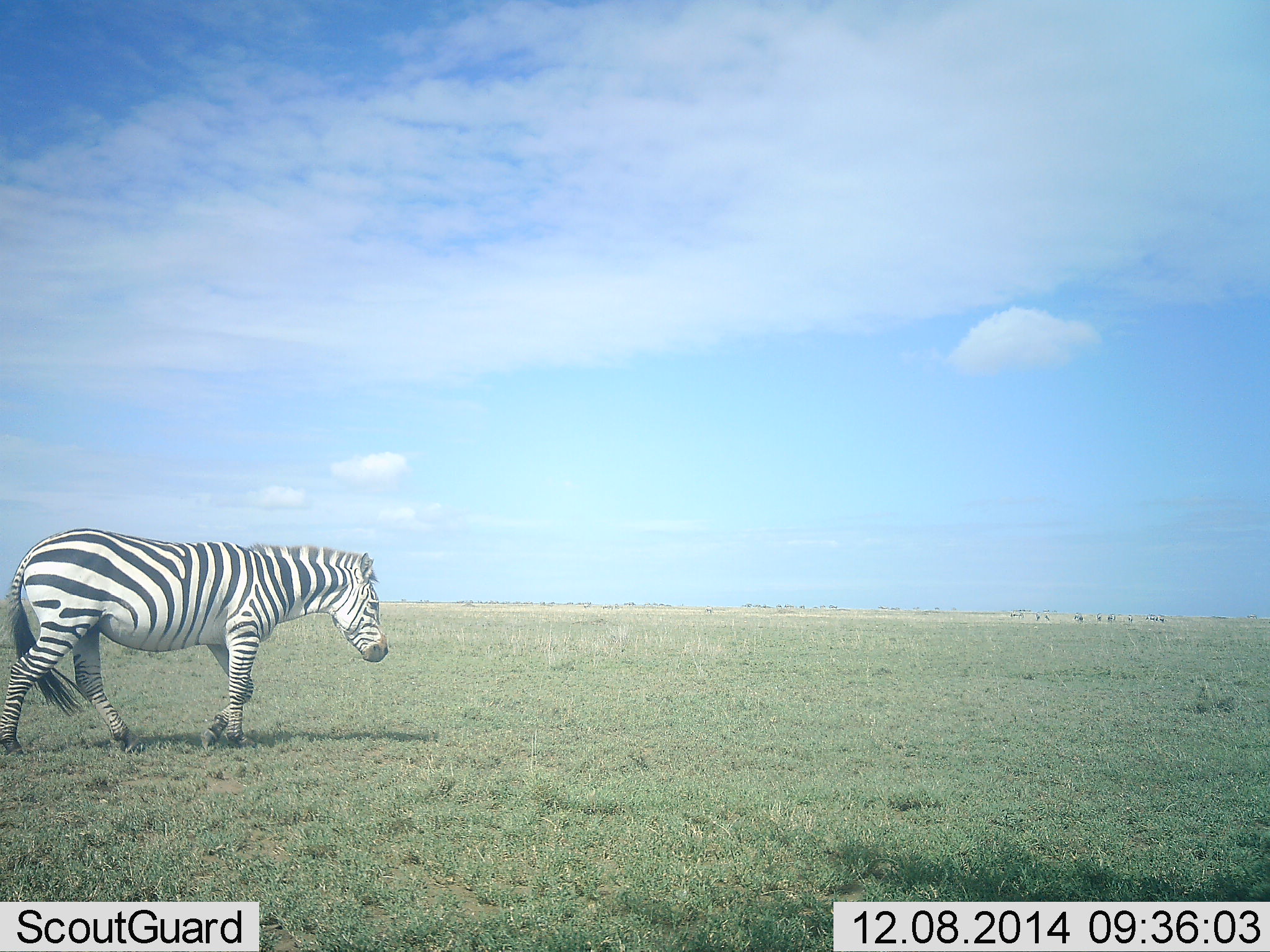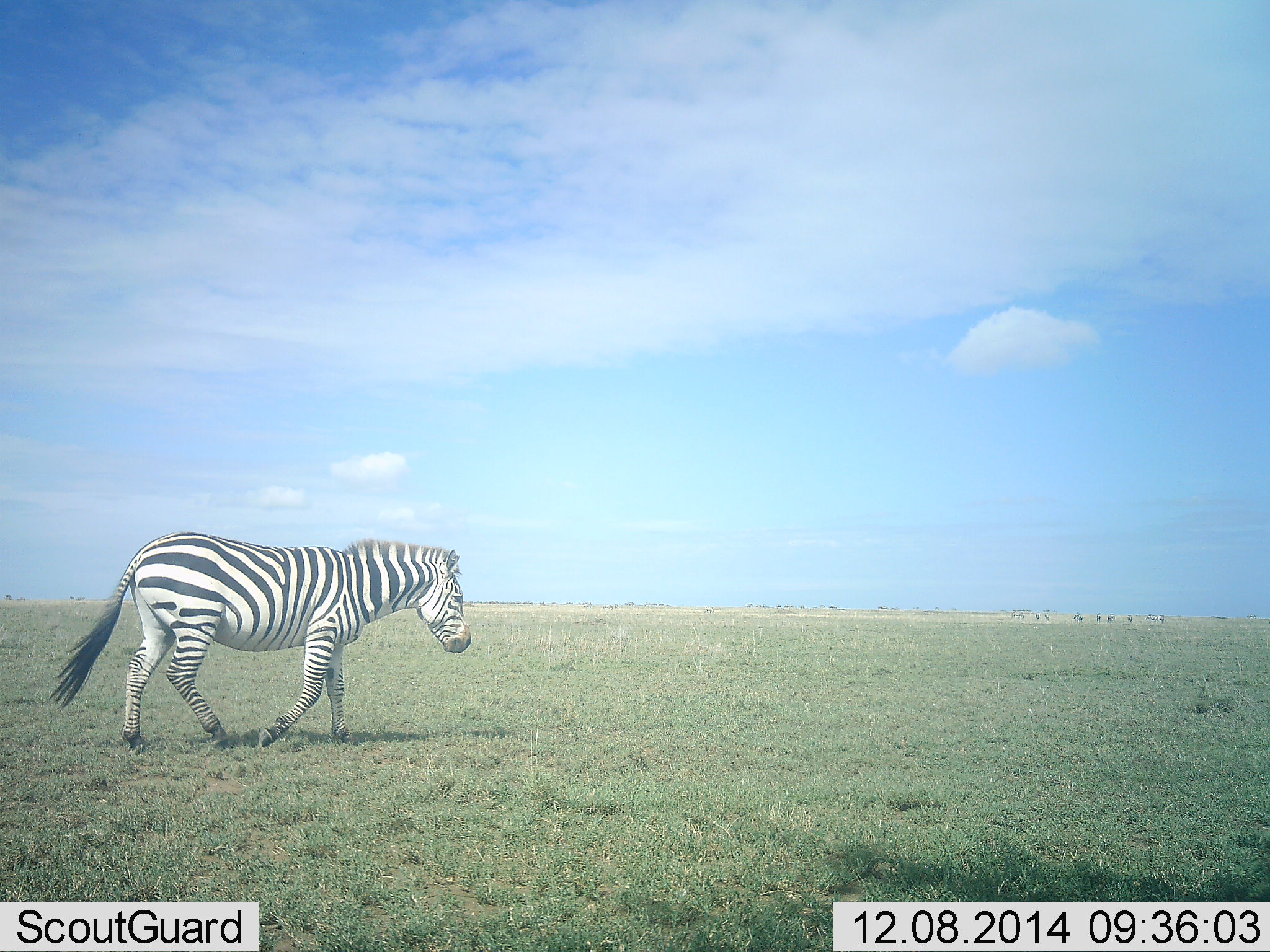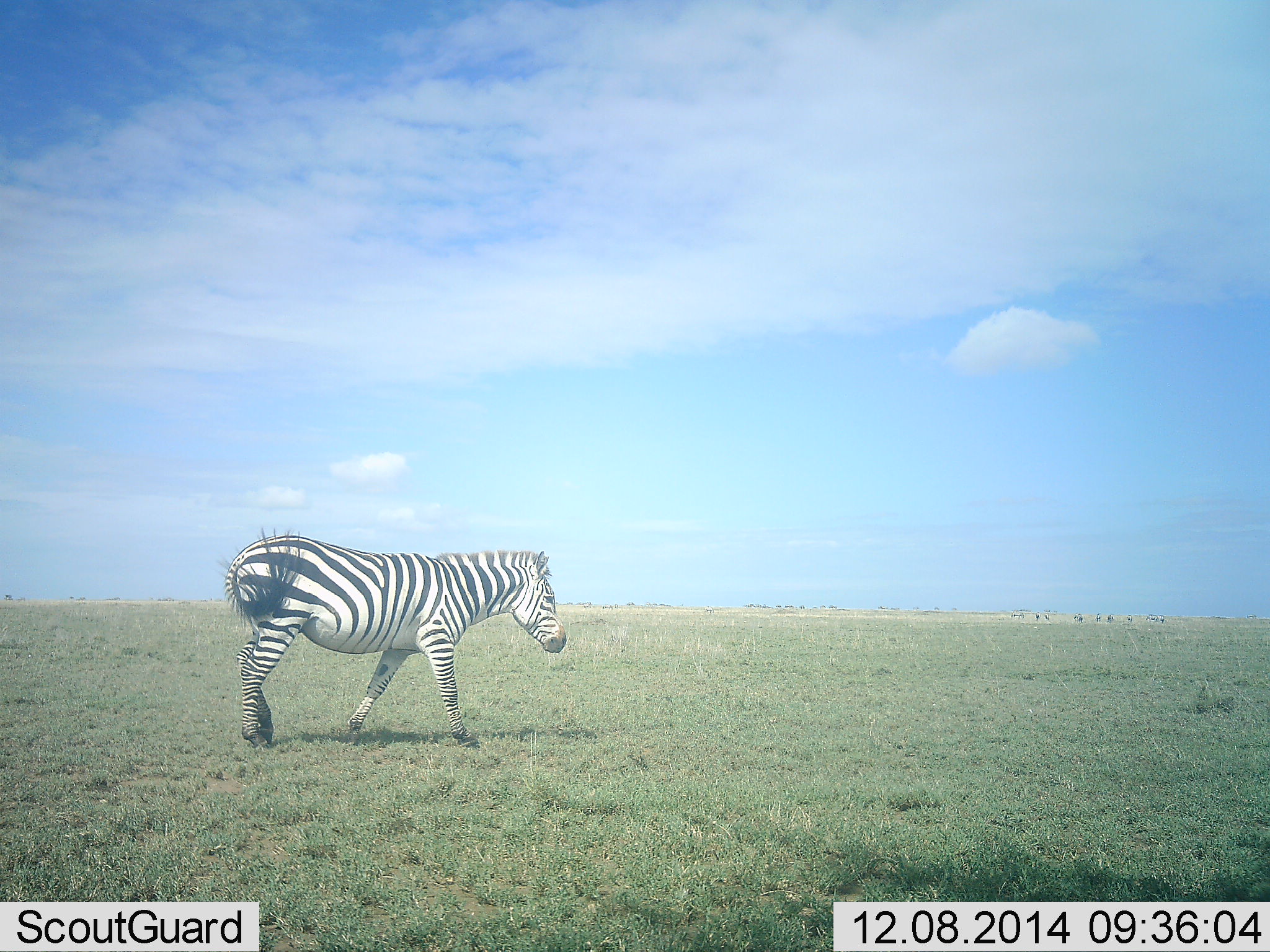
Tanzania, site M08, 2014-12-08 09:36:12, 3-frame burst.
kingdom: Animalia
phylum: Chordata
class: Mammalia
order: Perissodactyla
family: Equidae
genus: Equus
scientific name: Equus quagga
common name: plains zebra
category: zebra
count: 1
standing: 0%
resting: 0%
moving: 100%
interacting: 0%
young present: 0%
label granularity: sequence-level